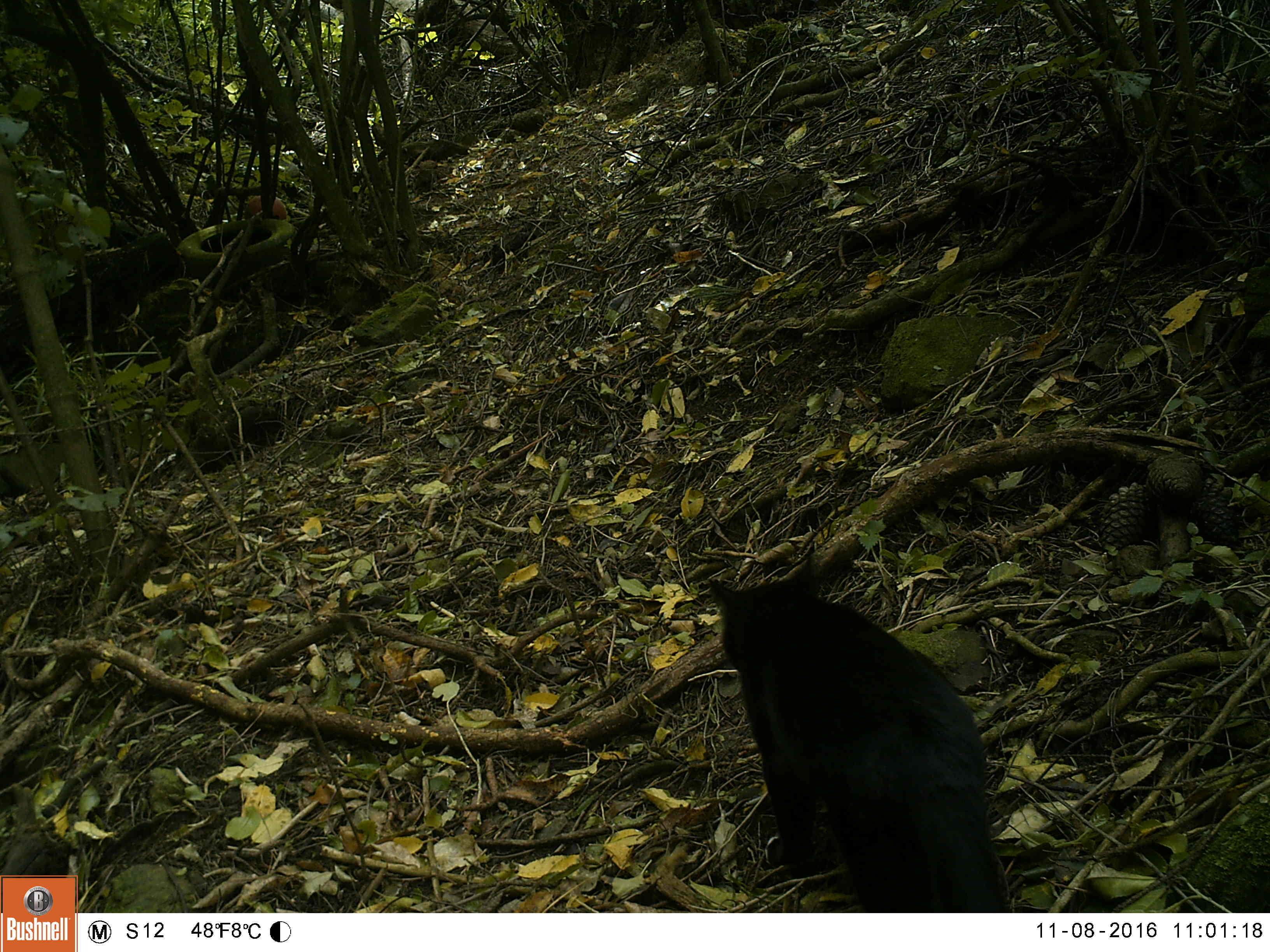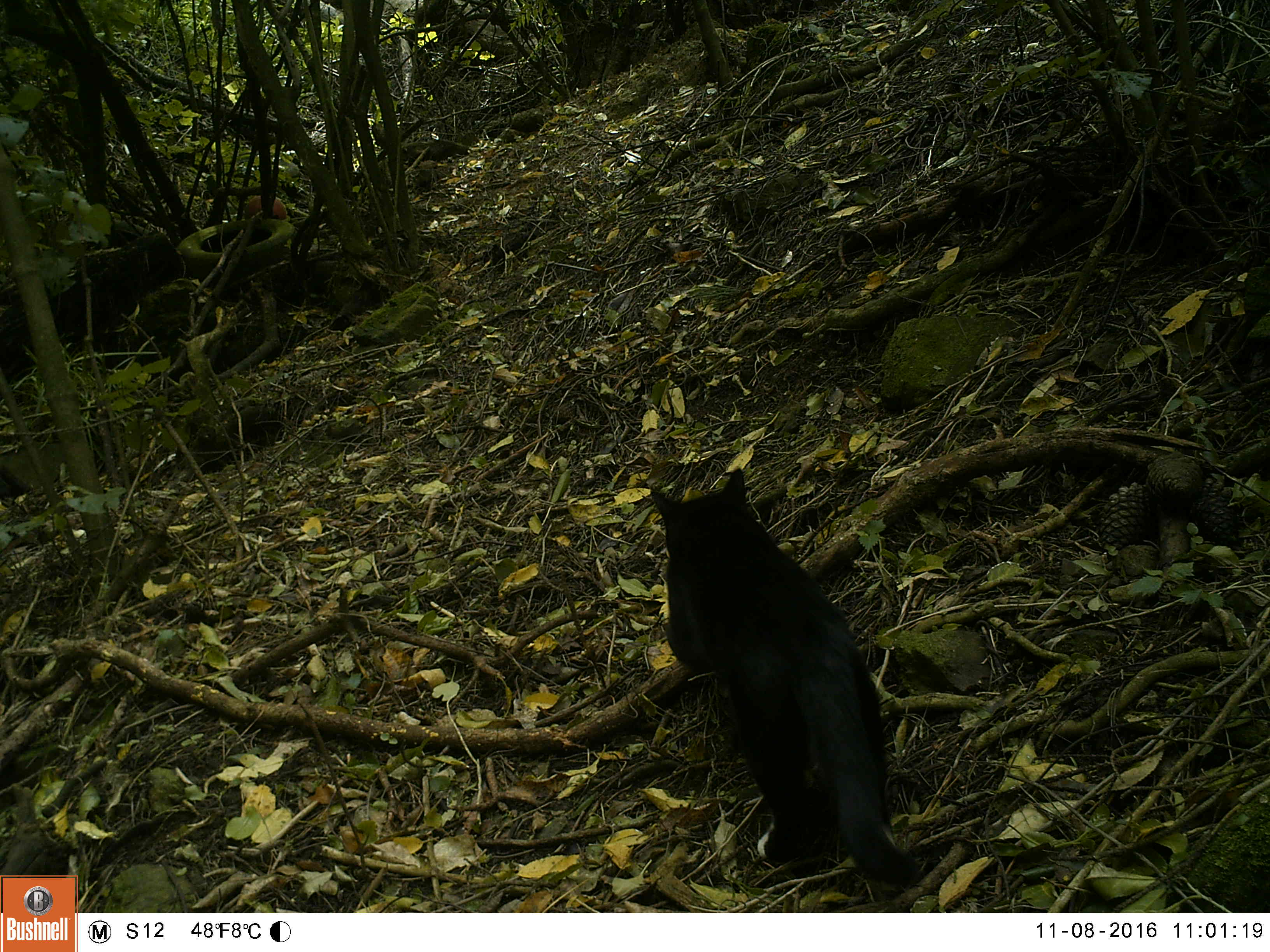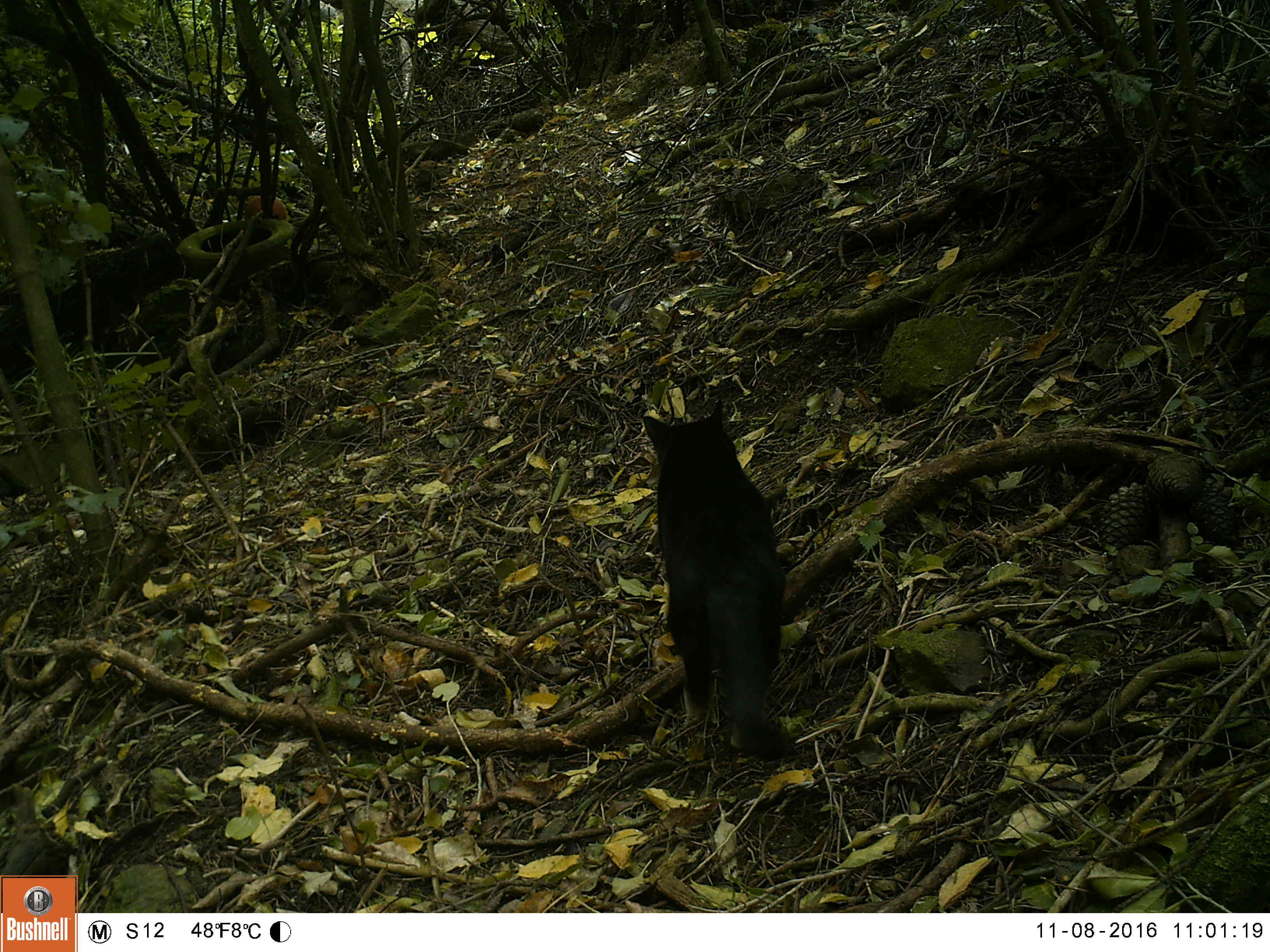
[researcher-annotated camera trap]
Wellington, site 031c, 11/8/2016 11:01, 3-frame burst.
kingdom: Animalia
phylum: Chordata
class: Mammalia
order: Carnivora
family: Felidae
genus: Felis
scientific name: Felis catus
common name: cat